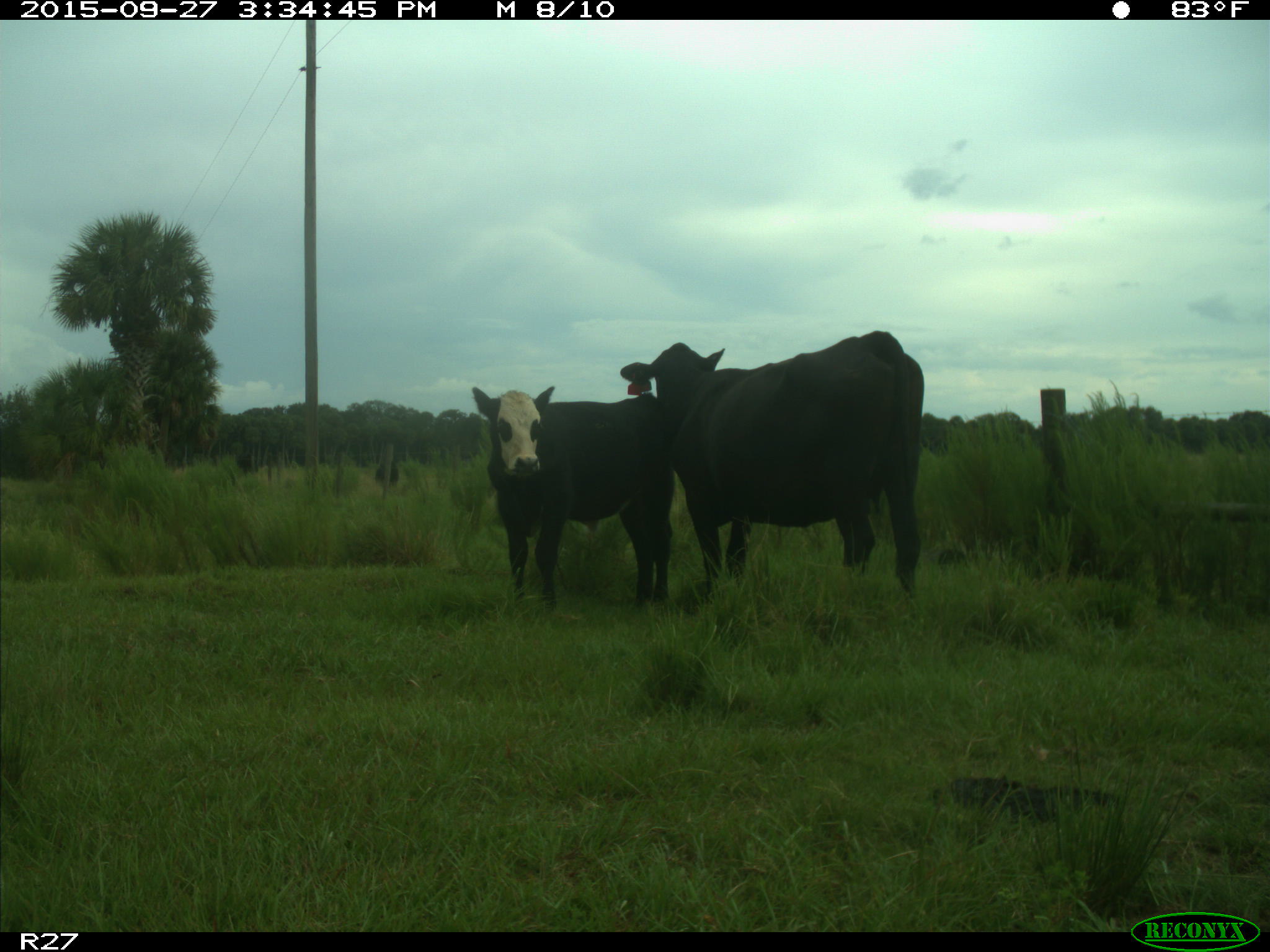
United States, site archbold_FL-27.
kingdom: Animalia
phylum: Chordata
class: Mammalia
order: Artiodactyla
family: Bovidae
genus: Bos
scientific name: Bos taurus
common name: domestic cow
Bos taurus (domestic cow).